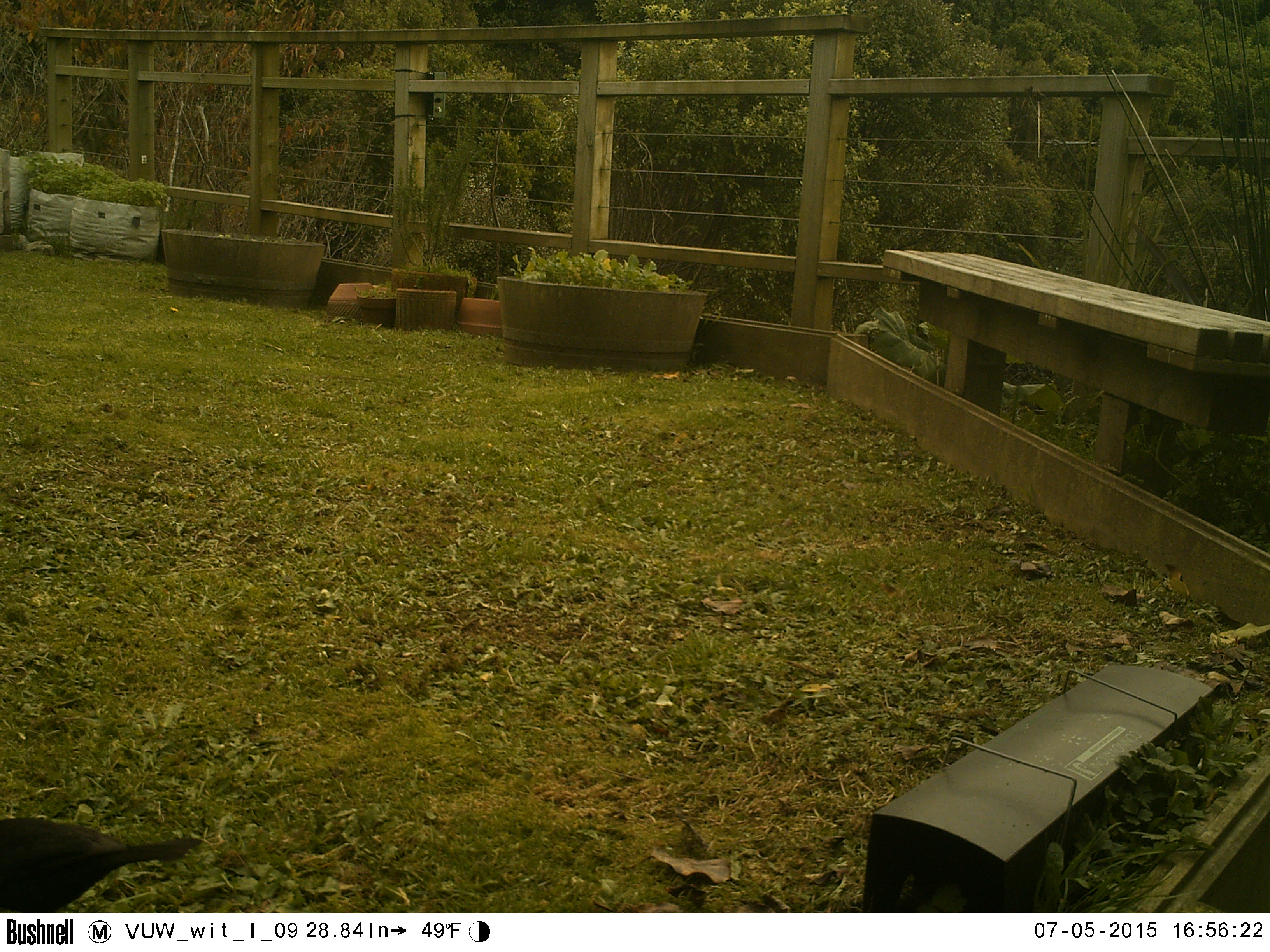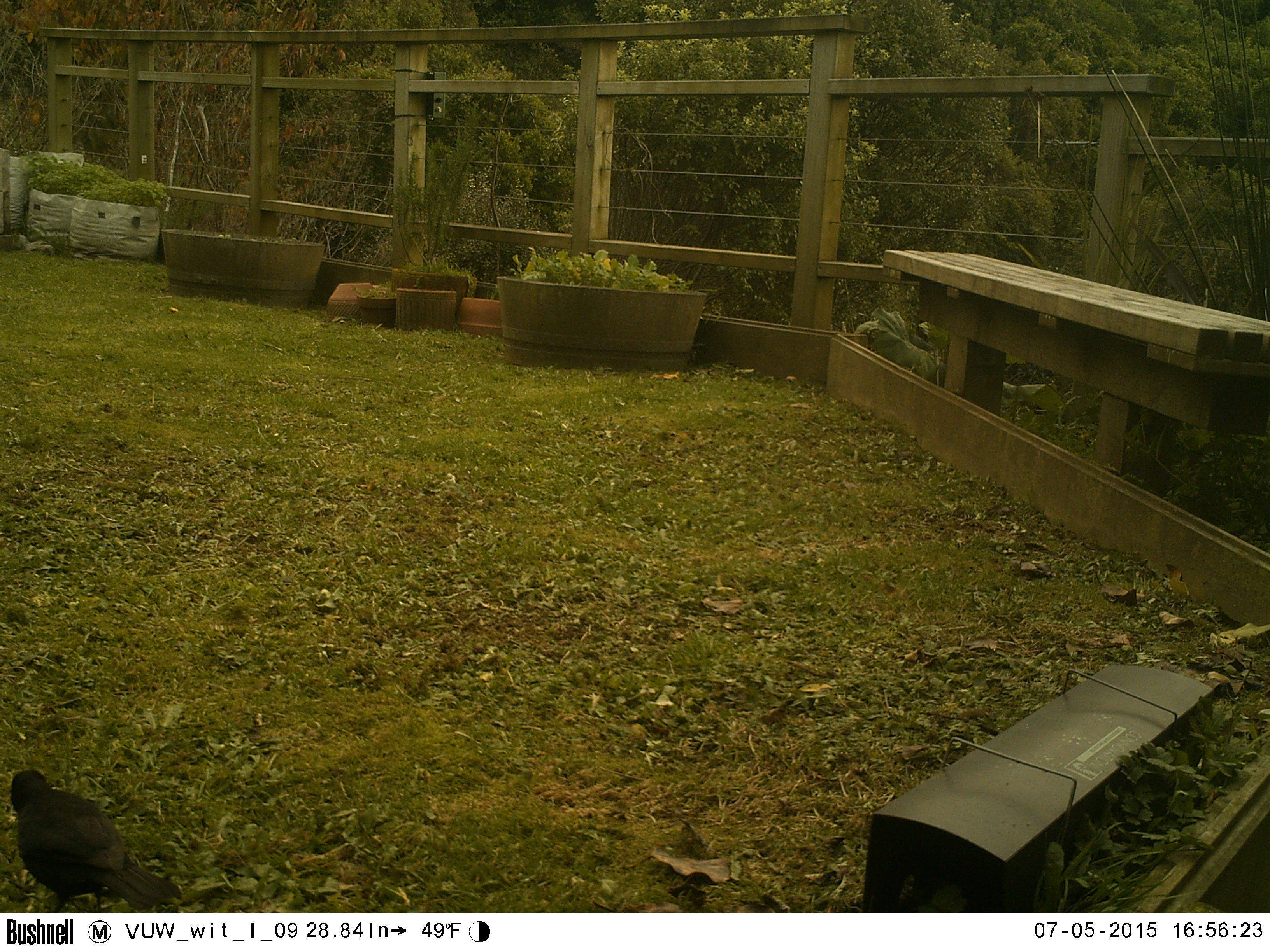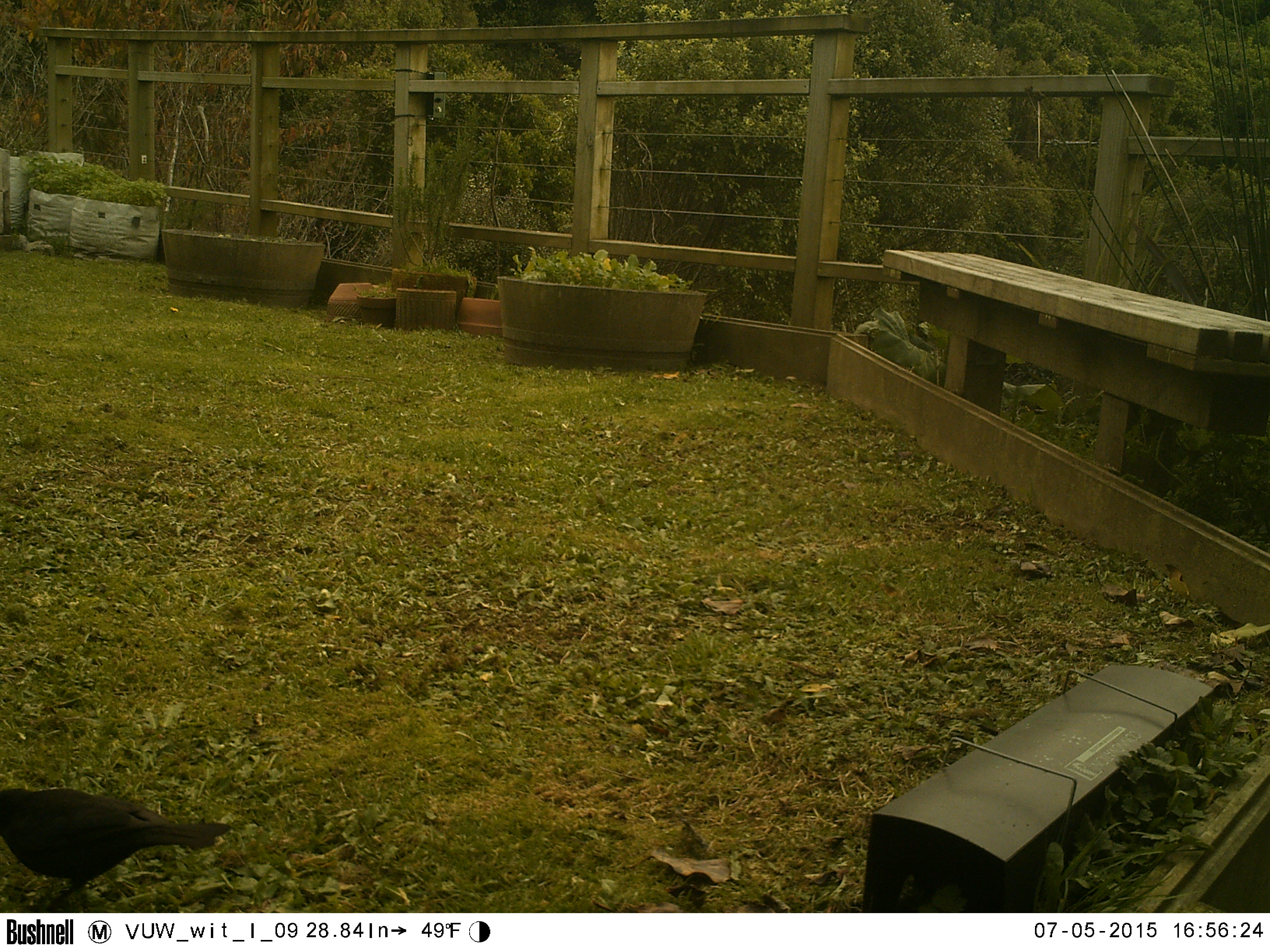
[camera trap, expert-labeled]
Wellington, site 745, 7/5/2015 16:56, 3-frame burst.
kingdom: Animalia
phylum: Chordata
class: Aves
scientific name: Aves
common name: bird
Bird (Aves).